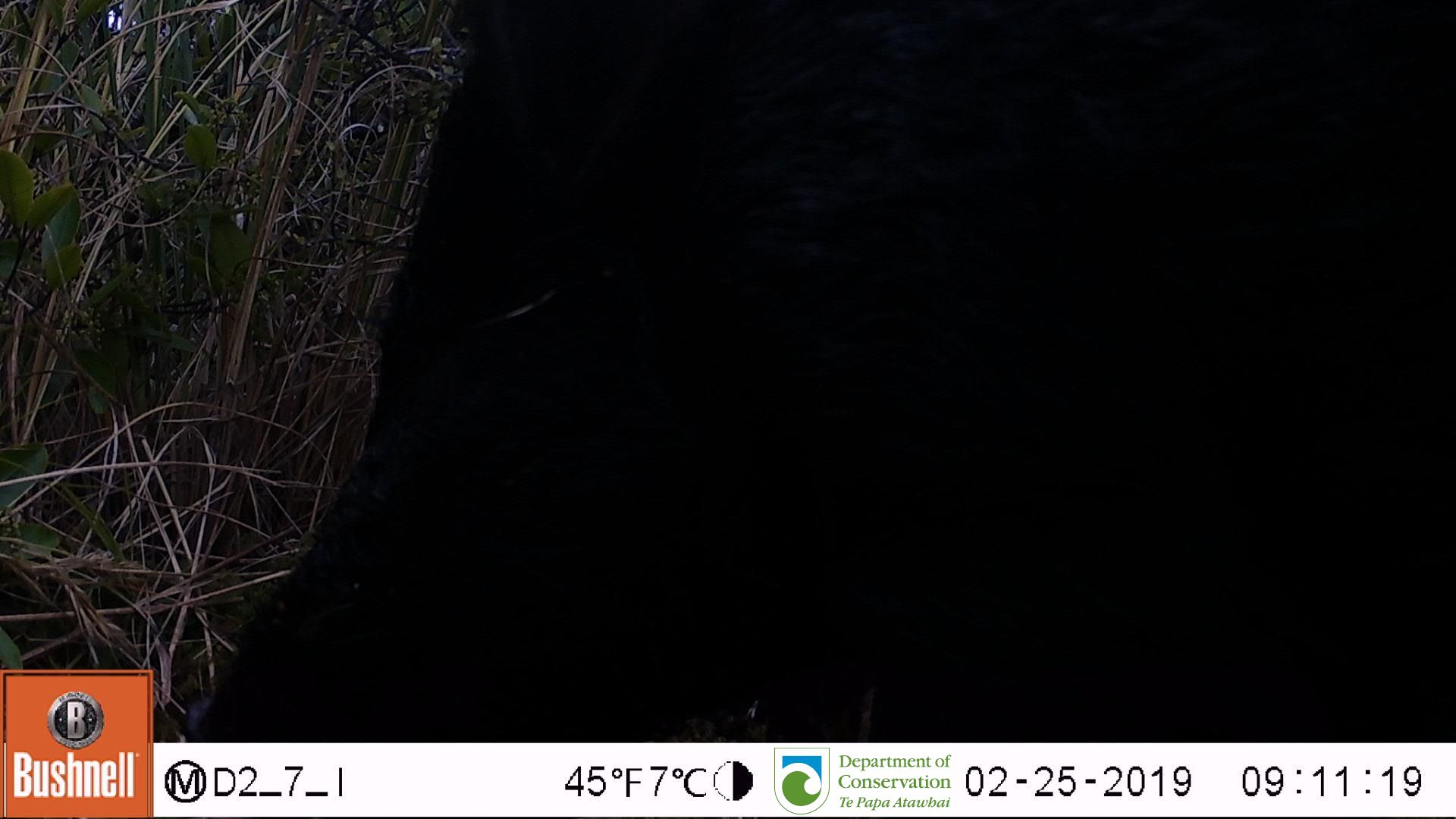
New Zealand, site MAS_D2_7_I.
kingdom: Animalia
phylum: Chordata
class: Mammalia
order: Artiodactyla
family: Suidae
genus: Sus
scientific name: Sus scrofa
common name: pig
Pig (Sus scrofa).